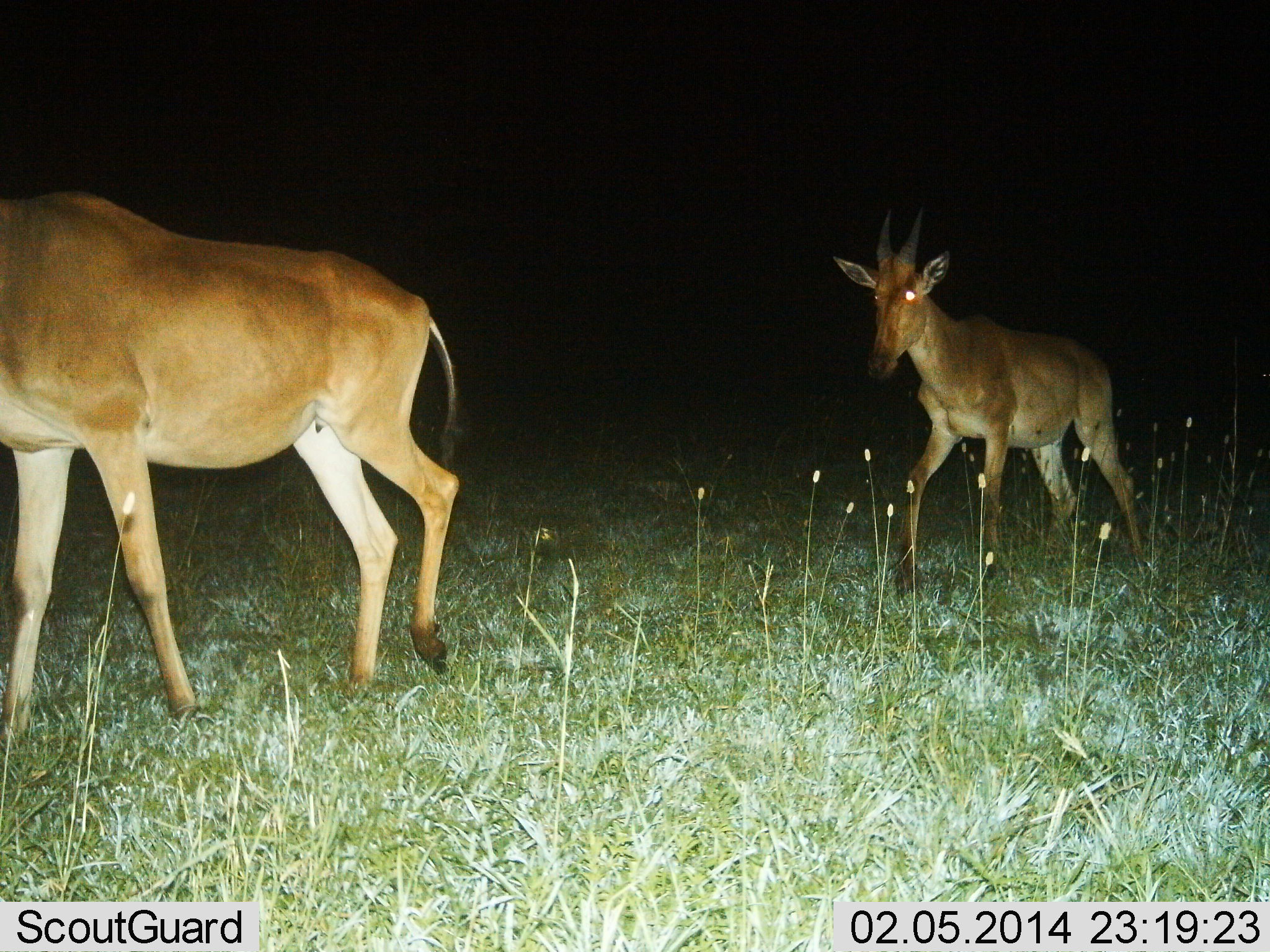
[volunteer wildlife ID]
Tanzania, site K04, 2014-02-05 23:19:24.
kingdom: Animalia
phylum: Chordata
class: Mammalia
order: Artiodactyla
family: Bovidae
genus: Alcelaphus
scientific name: Alcelaphus buselaphus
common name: hartebeest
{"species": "hartebeest (Alcelaphus buselaphus)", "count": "2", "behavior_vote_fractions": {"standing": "10%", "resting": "0%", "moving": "100%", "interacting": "0%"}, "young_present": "0%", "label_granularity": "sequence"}